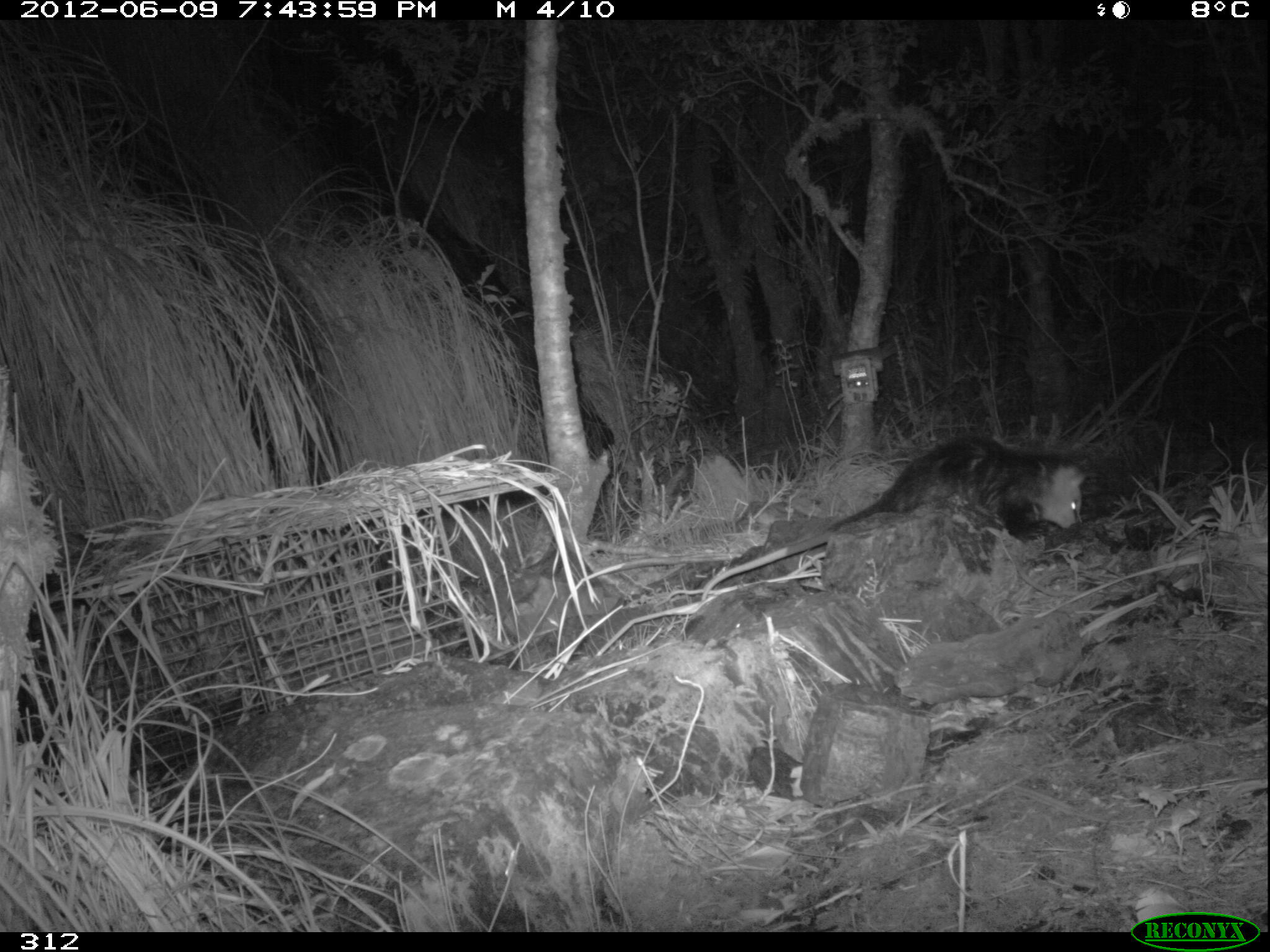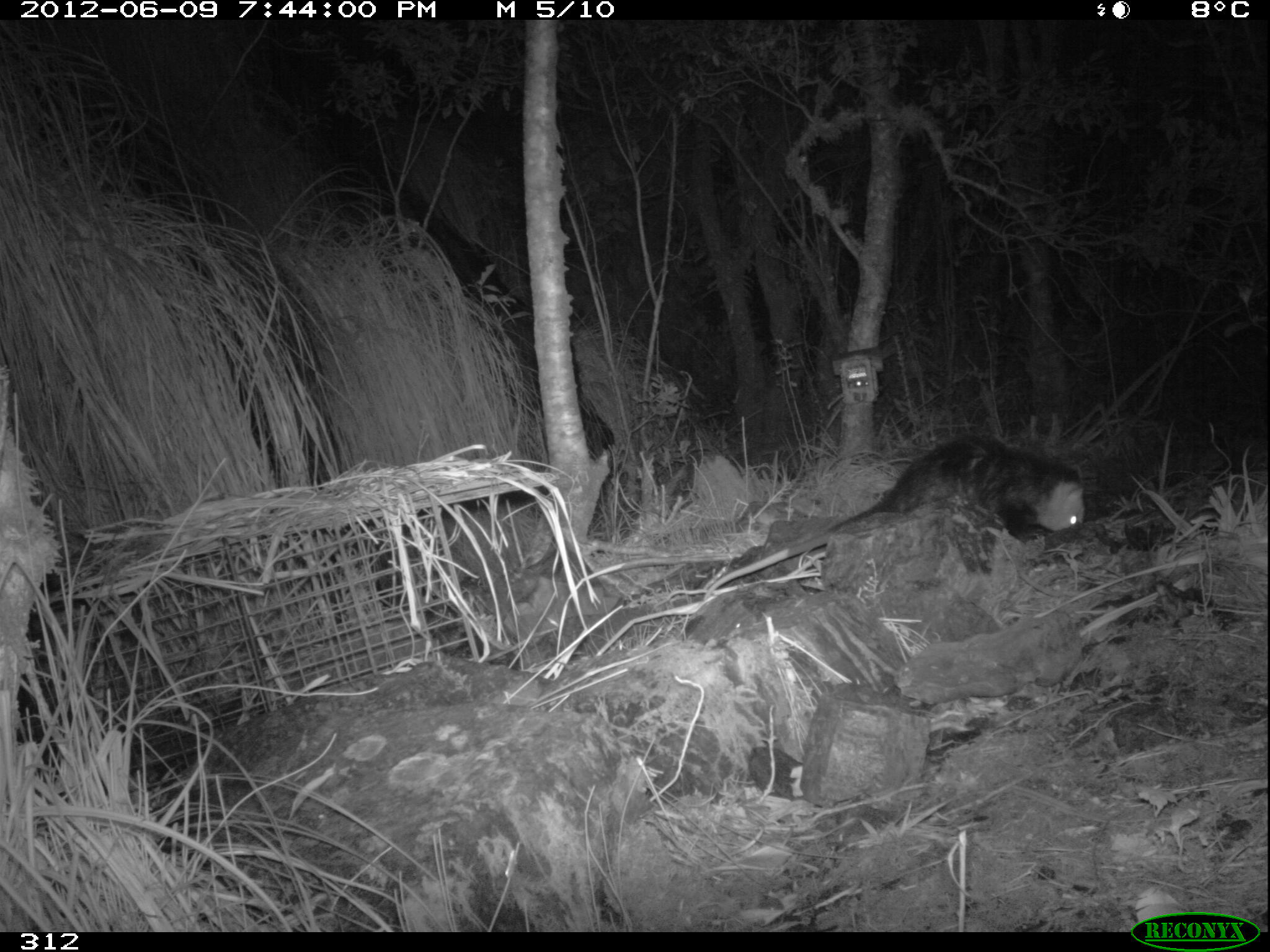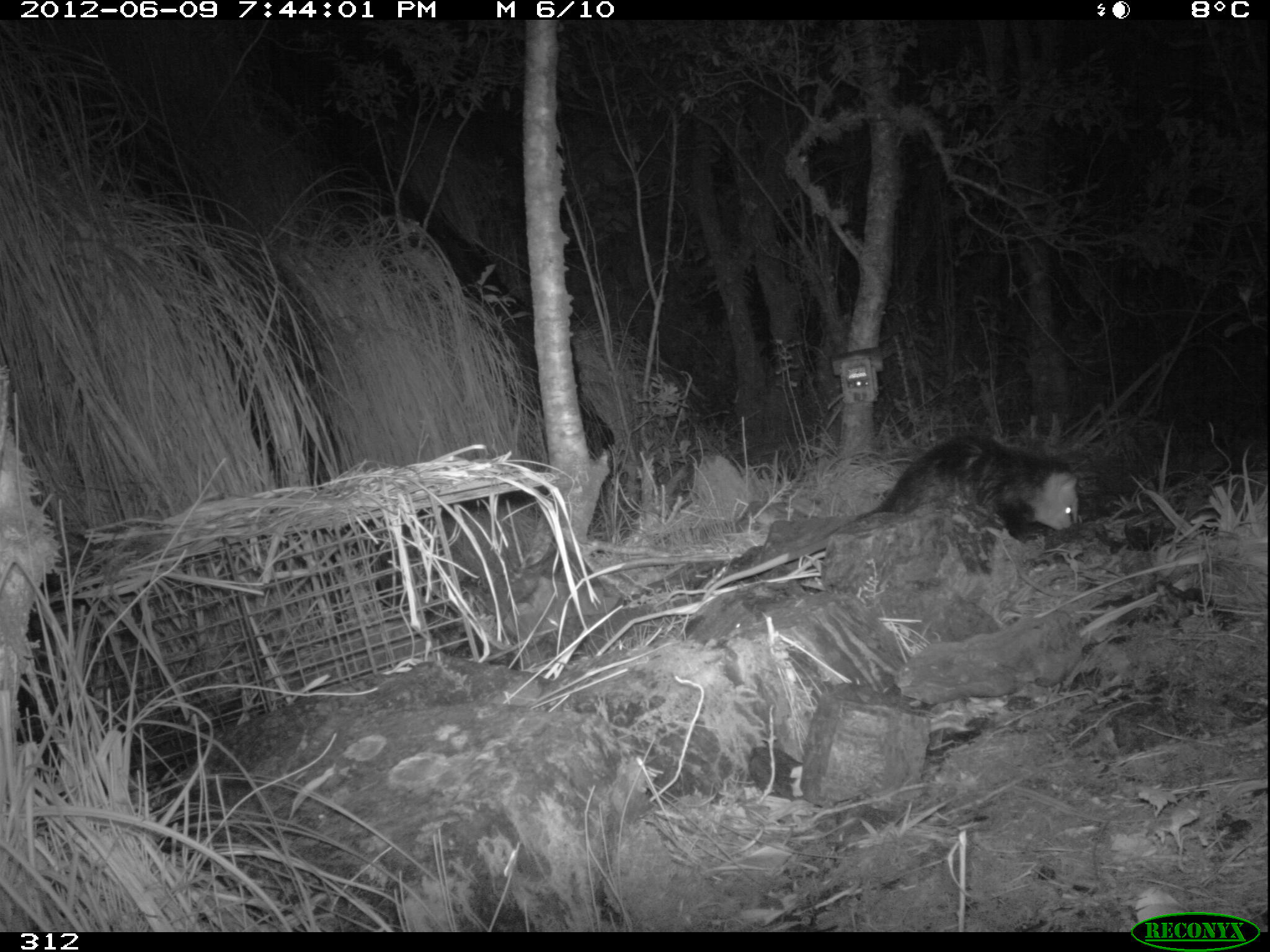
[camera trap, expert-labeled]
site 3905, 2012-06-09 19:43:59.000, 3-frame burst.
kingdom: Animalia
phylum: Chordata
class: Mammalia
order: Didelphimorphia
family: Didelphidae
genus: Didelphis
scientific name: Didelphis pernigra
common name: andean white-eared opossum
Didelphis pernigra (andean white-eared opossum).